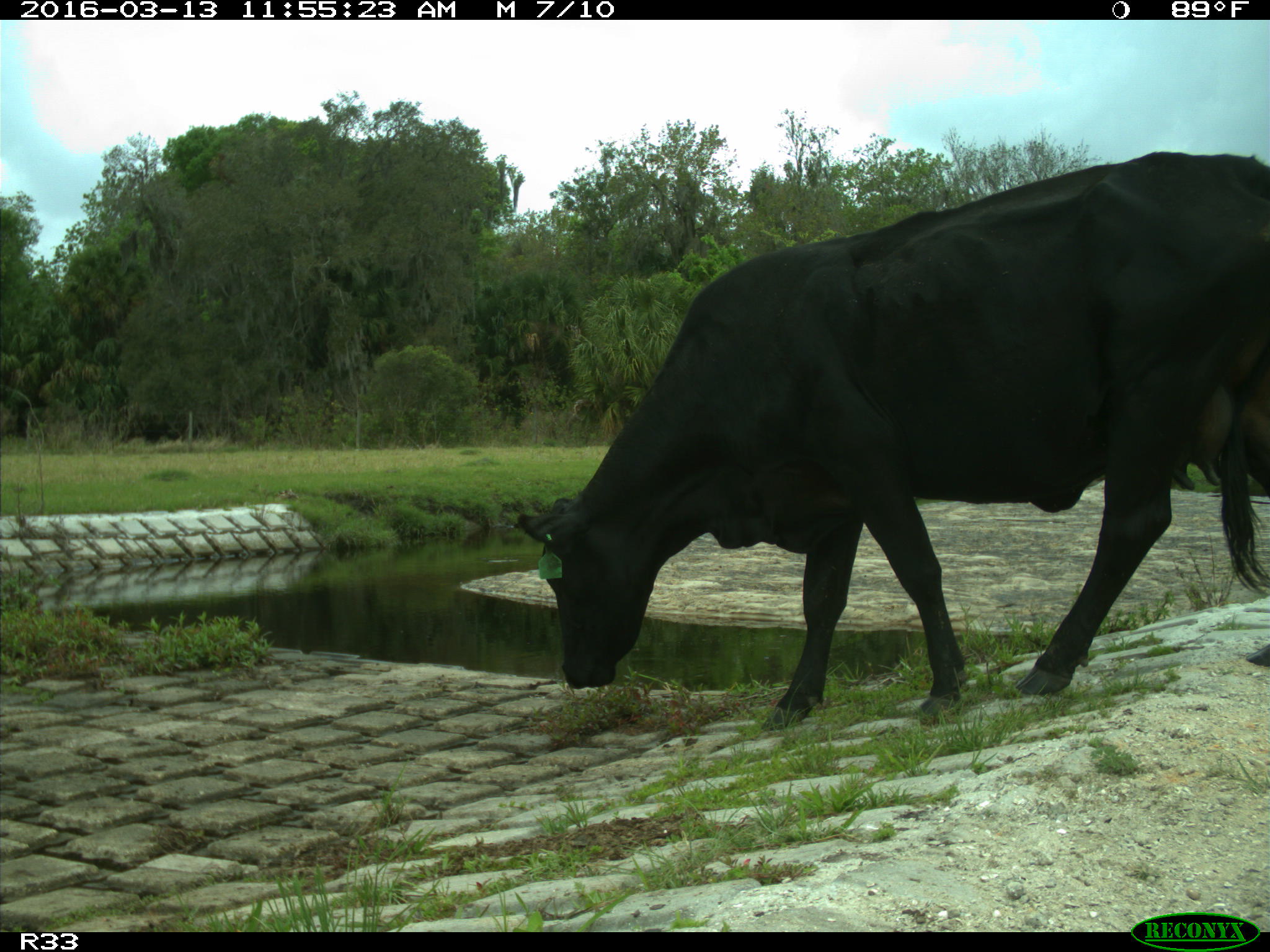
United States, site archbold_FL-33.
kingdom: Animalia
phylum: Chordata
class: Mammalia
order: Artiodactyla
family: Bovidae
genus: Bos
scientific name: Bos taurus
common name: domestic cow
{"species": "Bos taurus (domestic cow)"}